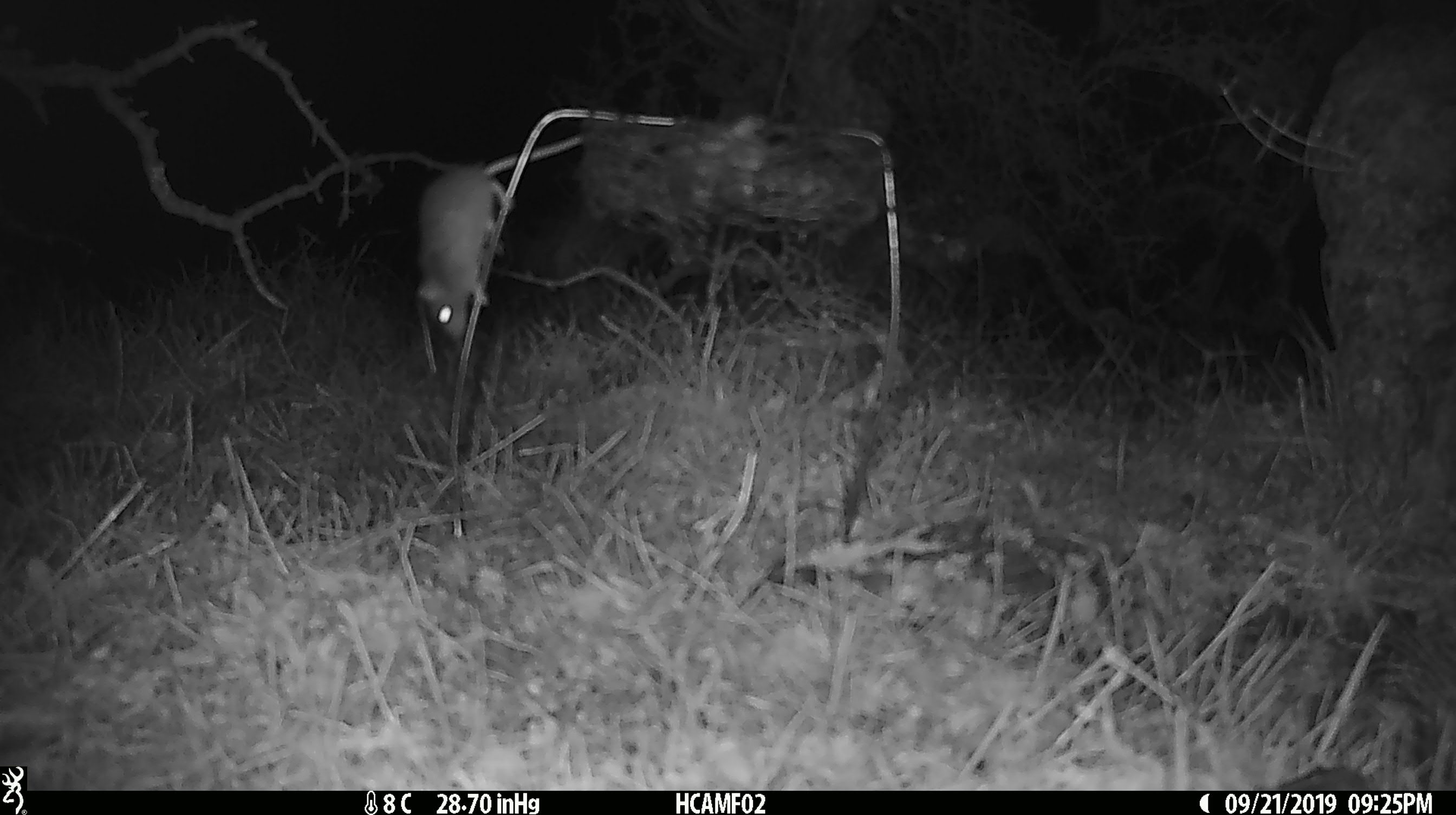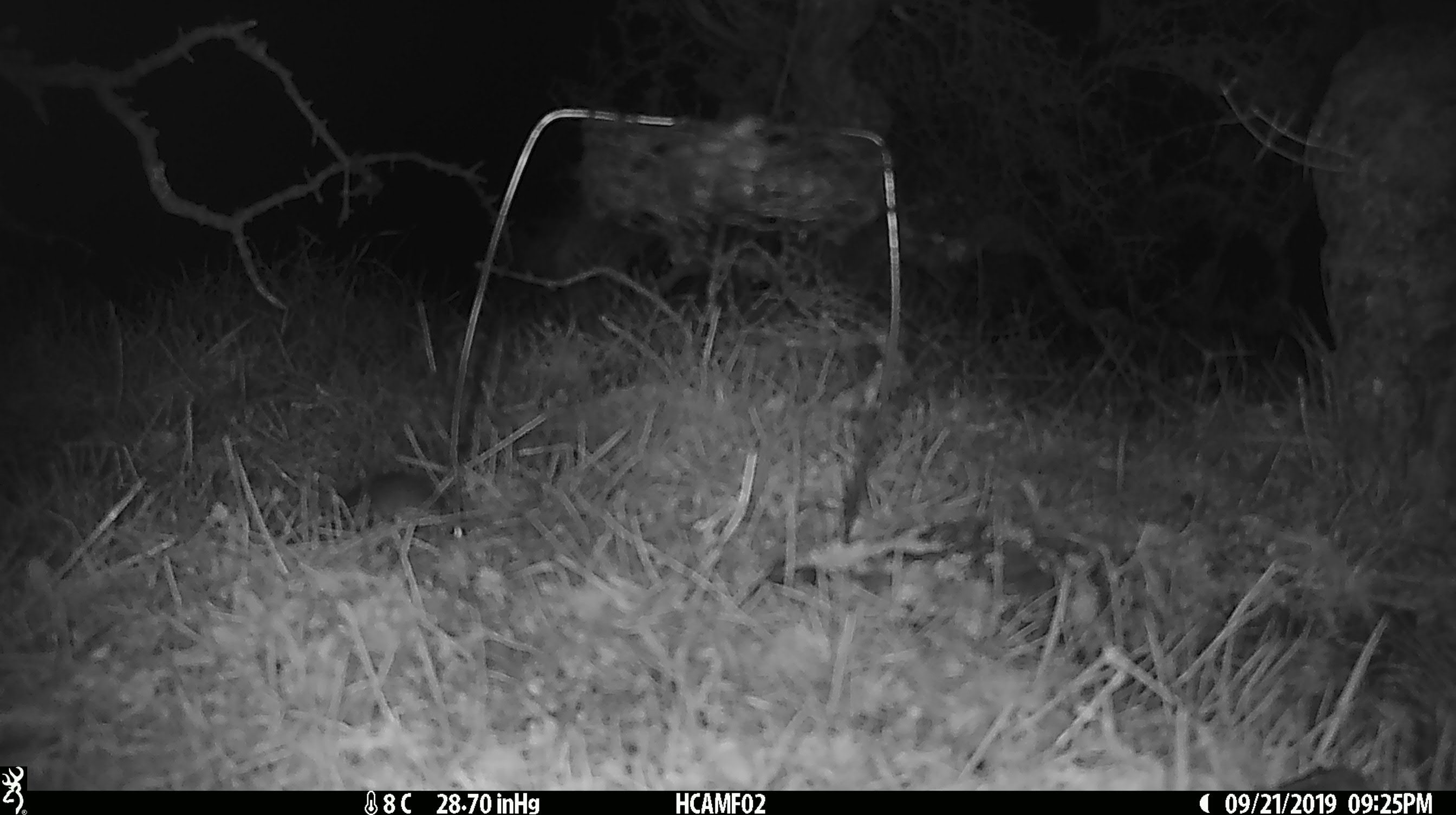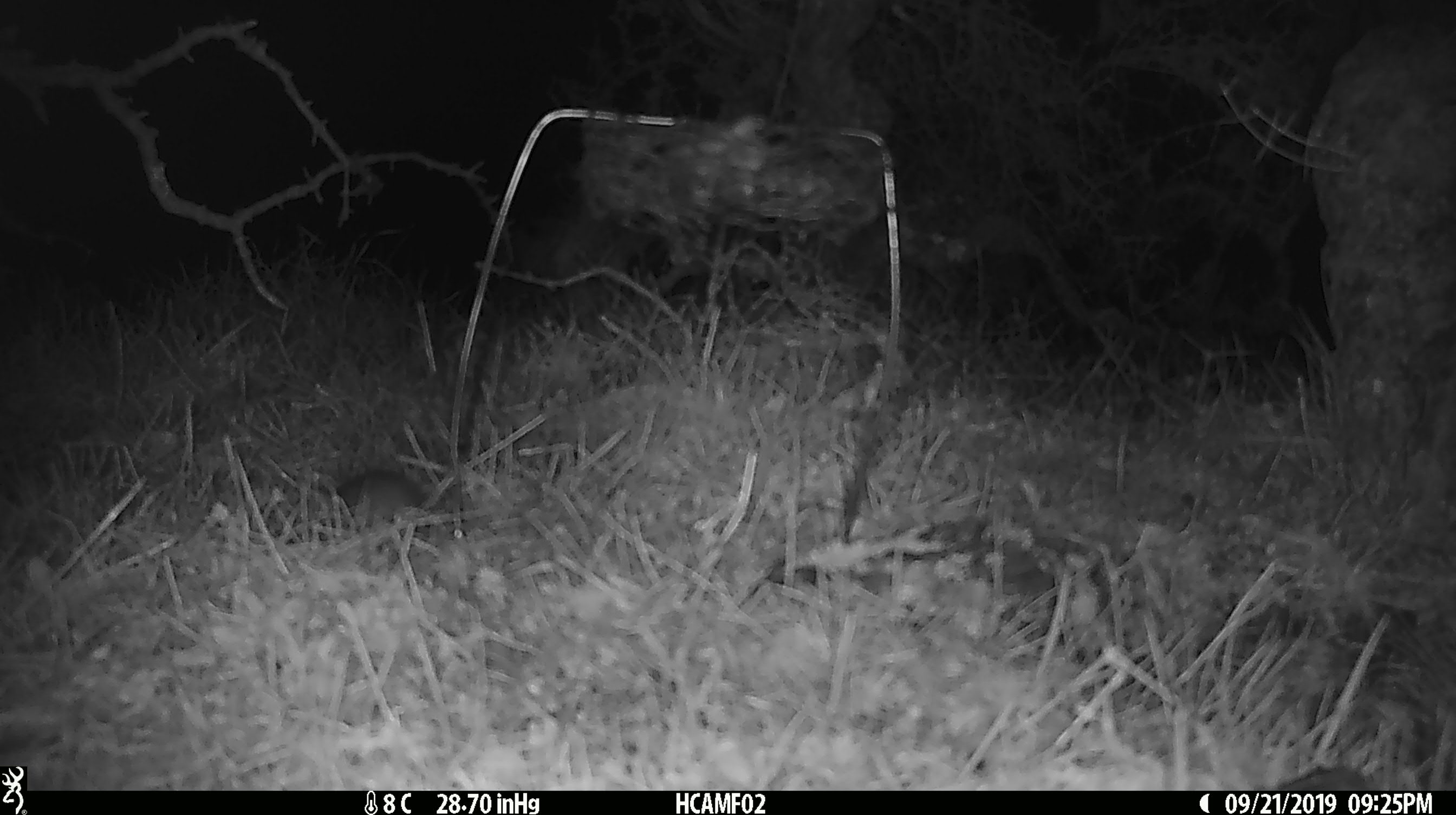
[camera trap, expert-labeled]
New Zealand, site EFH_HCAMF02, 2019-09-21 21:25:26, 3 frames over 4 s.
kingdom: Animalia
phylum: Chordata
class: Mammalia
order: Rodentia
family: Muridae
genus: Mus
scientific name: Mus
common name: mouse